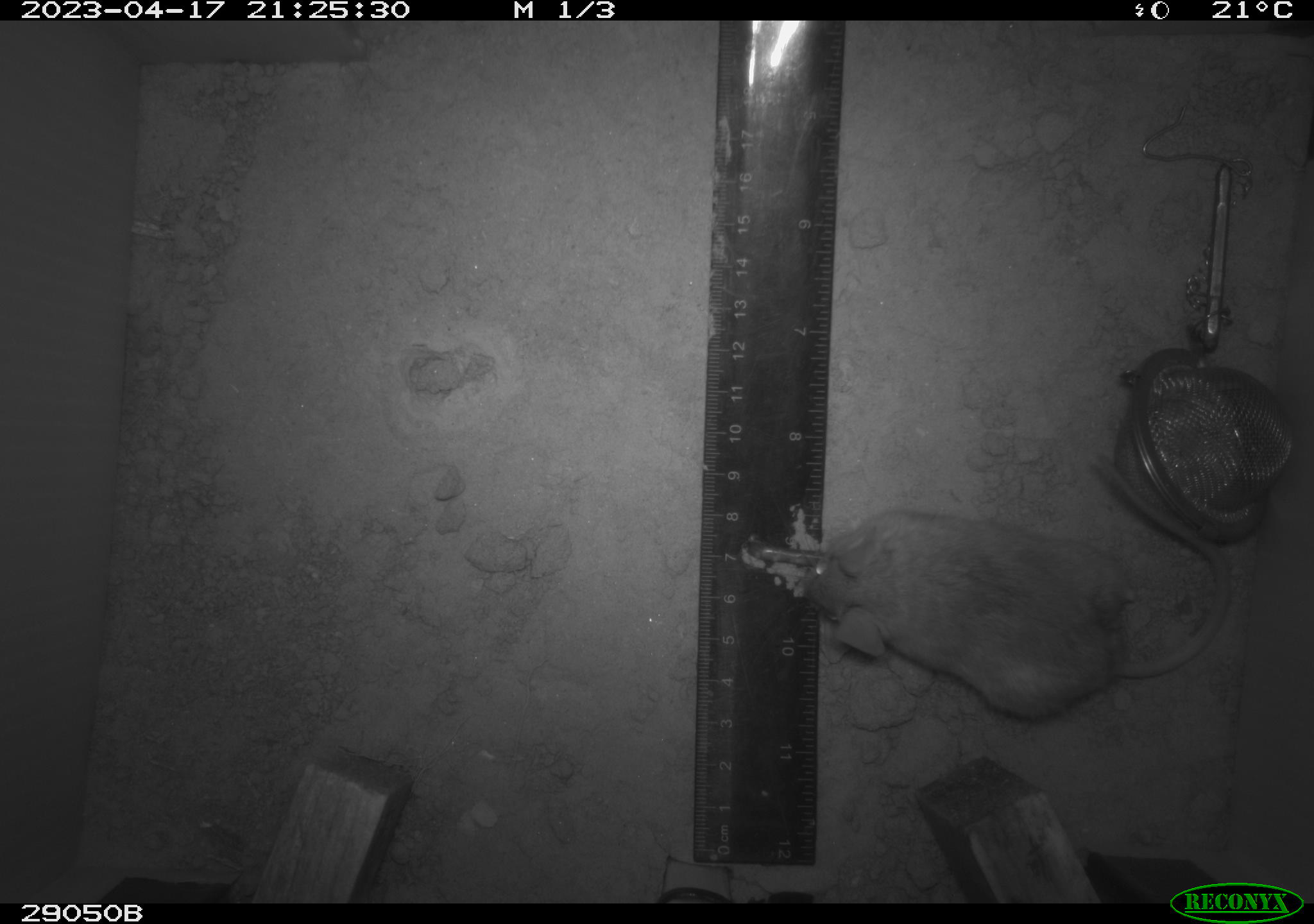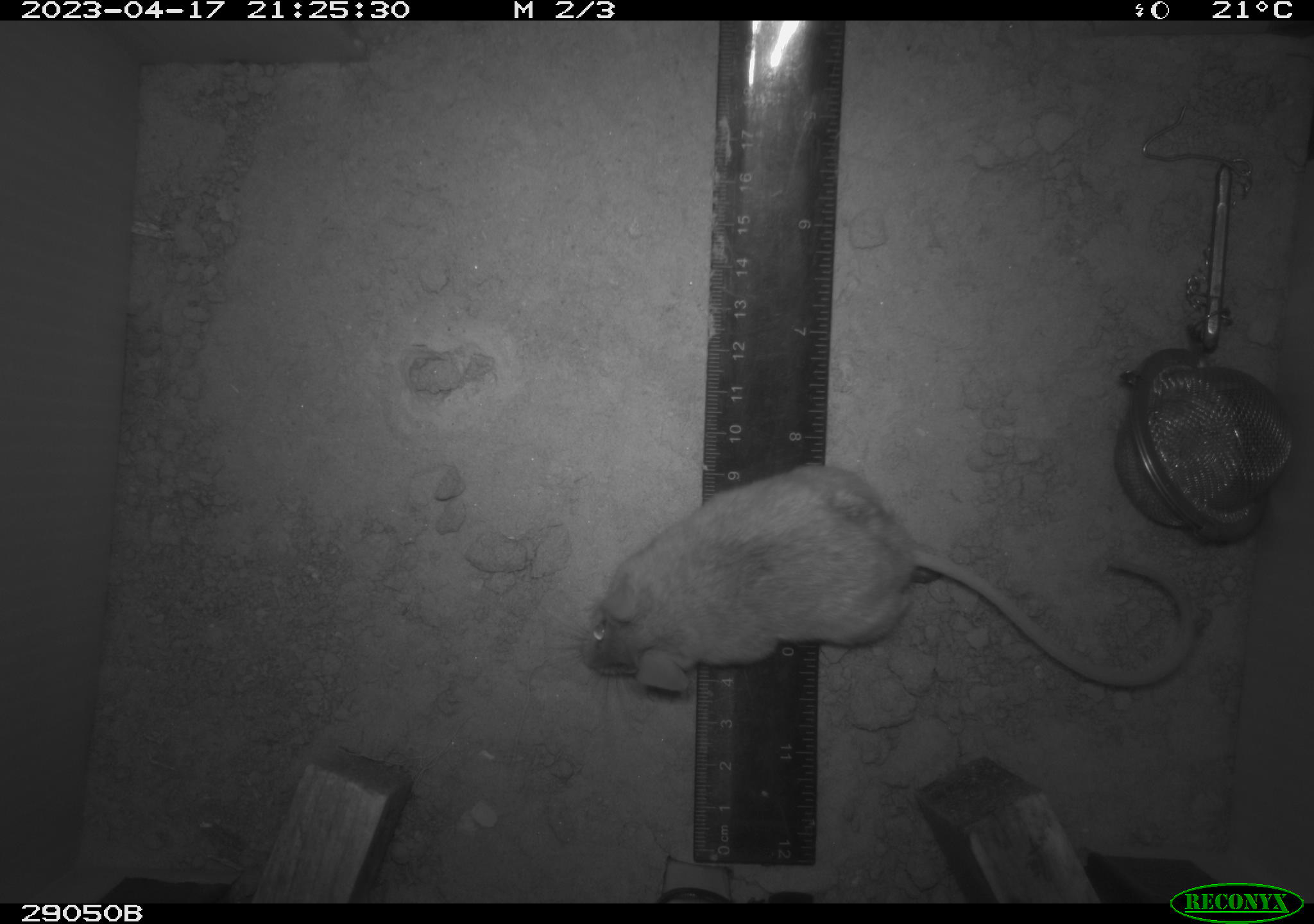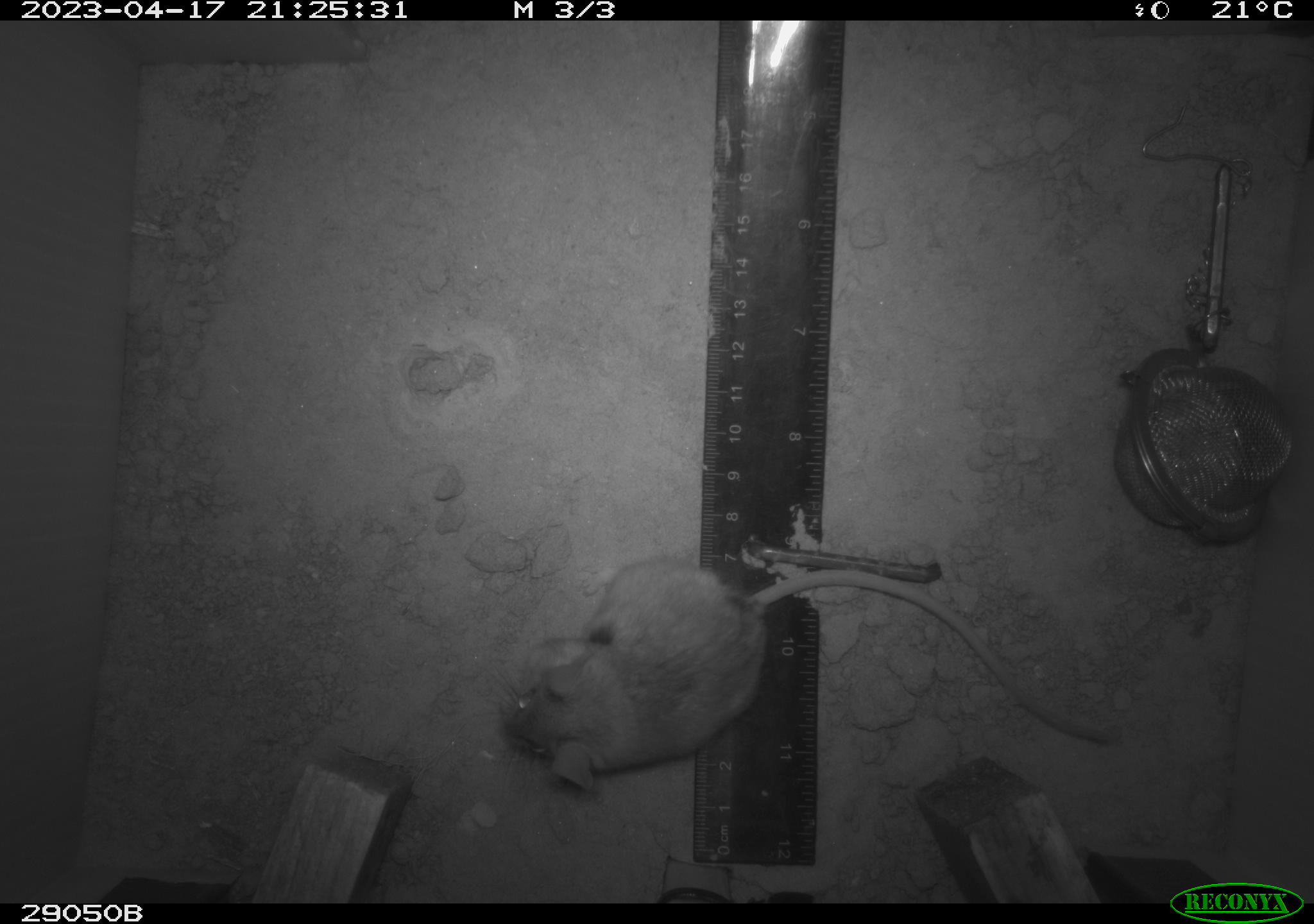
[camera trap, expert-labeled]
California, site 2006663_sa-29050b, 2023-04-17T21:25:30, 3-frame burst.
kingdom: Animalia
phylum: Chordata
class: Mammalia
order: Rodentia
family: Cricetidae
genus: Peromyscus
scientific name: Peromyscus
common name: deer mice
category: peromyscus species